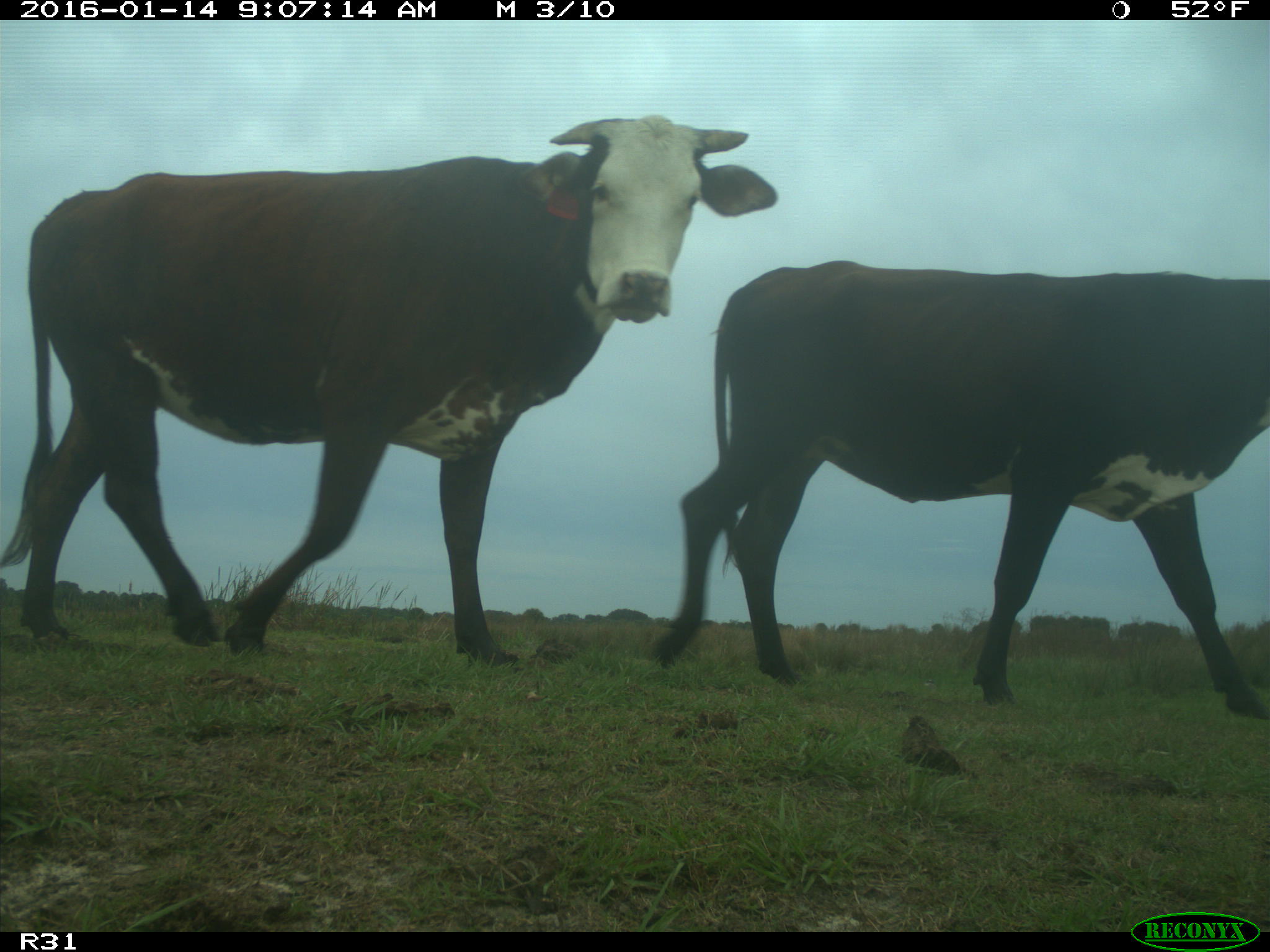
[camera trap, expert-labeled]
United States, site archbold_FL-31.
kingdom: Animalia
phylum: Chordata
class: Mammalia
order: Artiodactyla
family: Bovidae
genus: Bos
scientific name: Bos taurus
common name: domestic cow